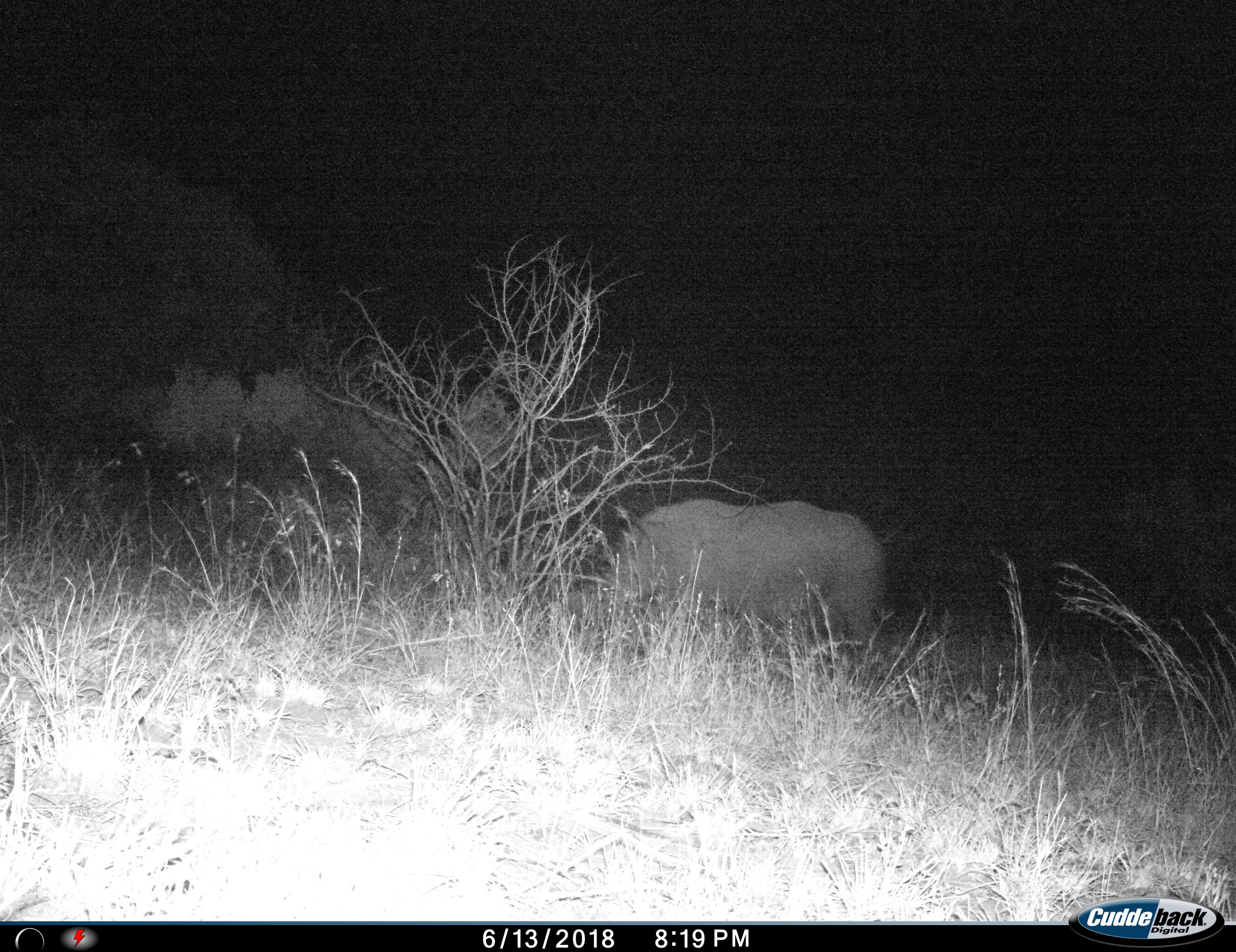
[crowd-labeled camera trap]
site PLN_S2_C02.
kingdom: Animalia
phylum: Chordata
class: Mammalia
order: Perissodactyla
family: Rhinocerotidae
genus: Ceratotherium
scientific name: Ceratotherium simum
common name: white rhinoceros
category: rhinoceroswhite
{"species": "rhinoceroswhite (white rhinoceros) (Ceratotherium simum)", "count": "1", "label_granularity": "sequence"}